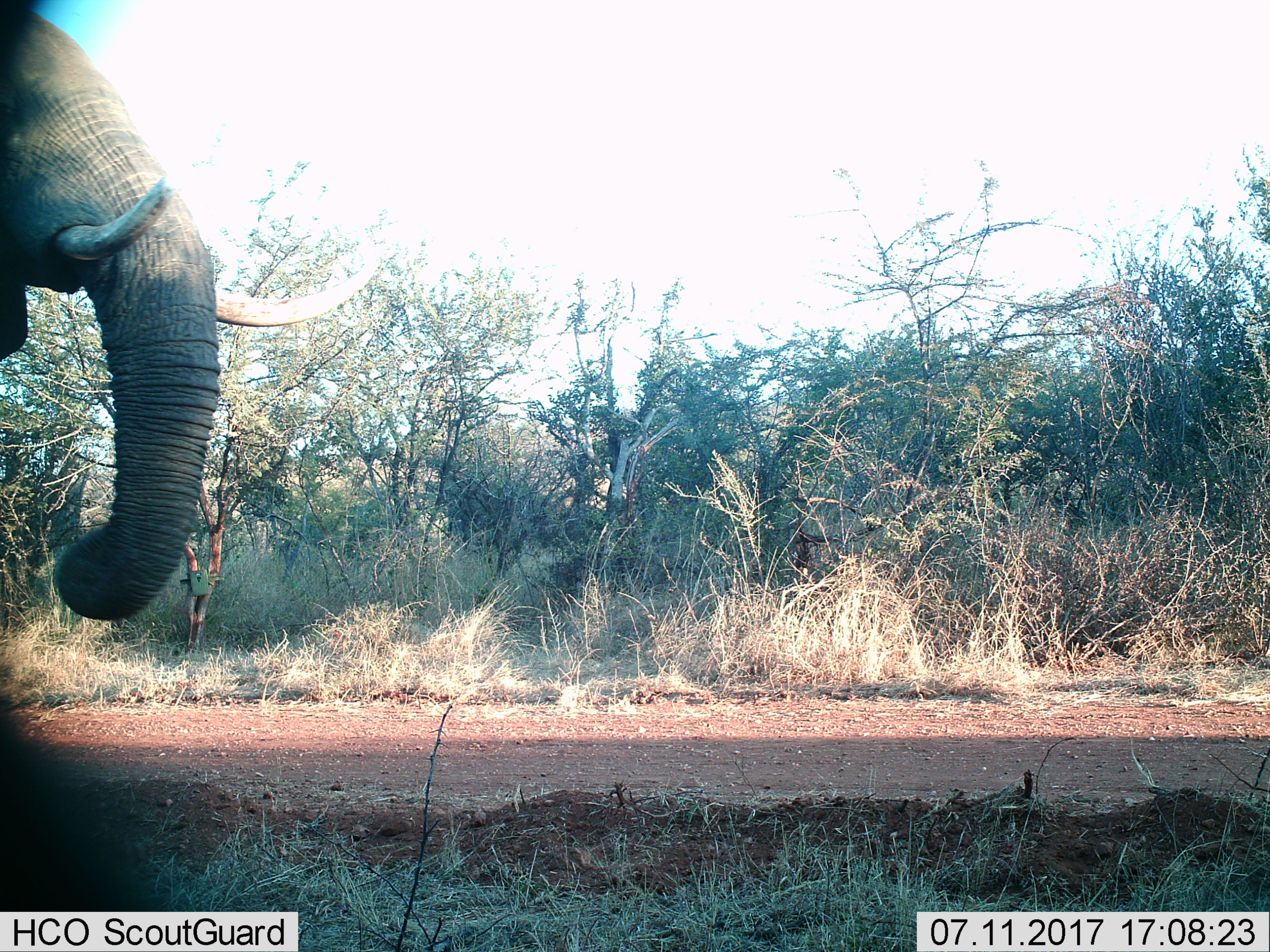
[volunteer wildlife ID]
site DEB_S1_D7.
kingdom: Animalia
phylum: Chordata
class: Mammalia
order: Proboscidea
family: Elephantidae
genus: Loxodonta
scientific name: Loxodonta africana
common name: african bush elephant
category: elephant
Elephant (african bush elephant) (Loxodonta africana), count 1. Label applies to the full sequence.